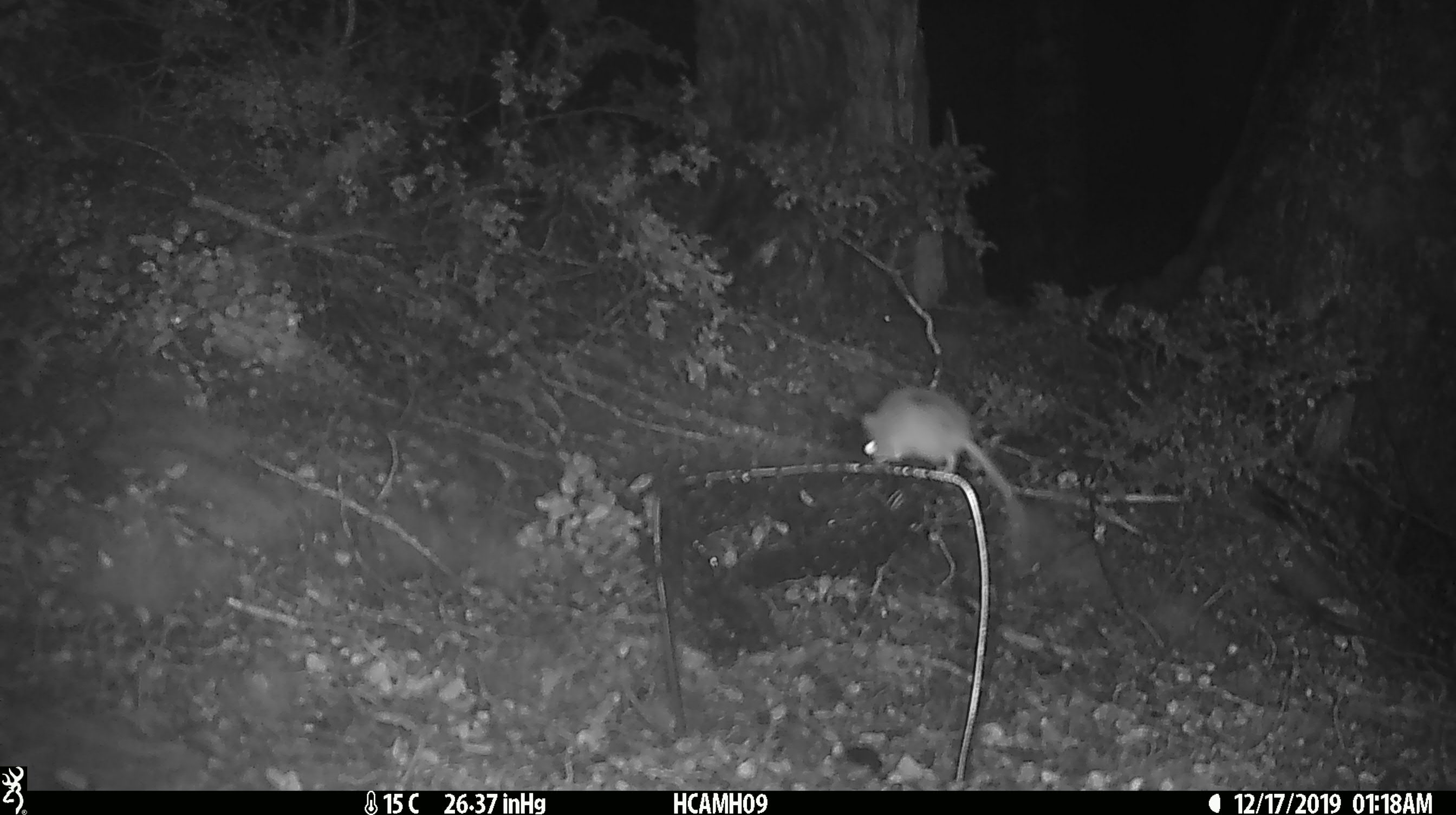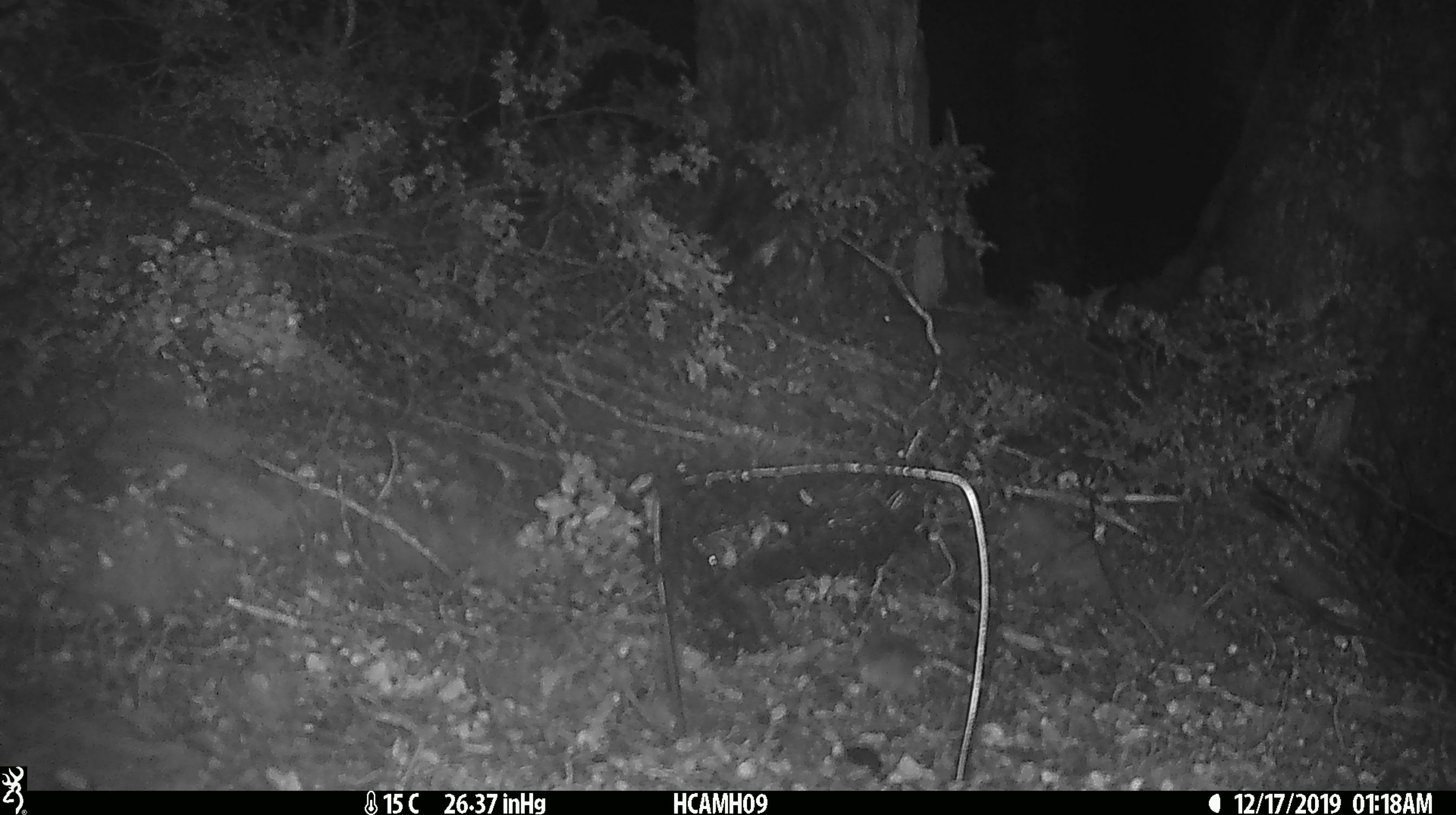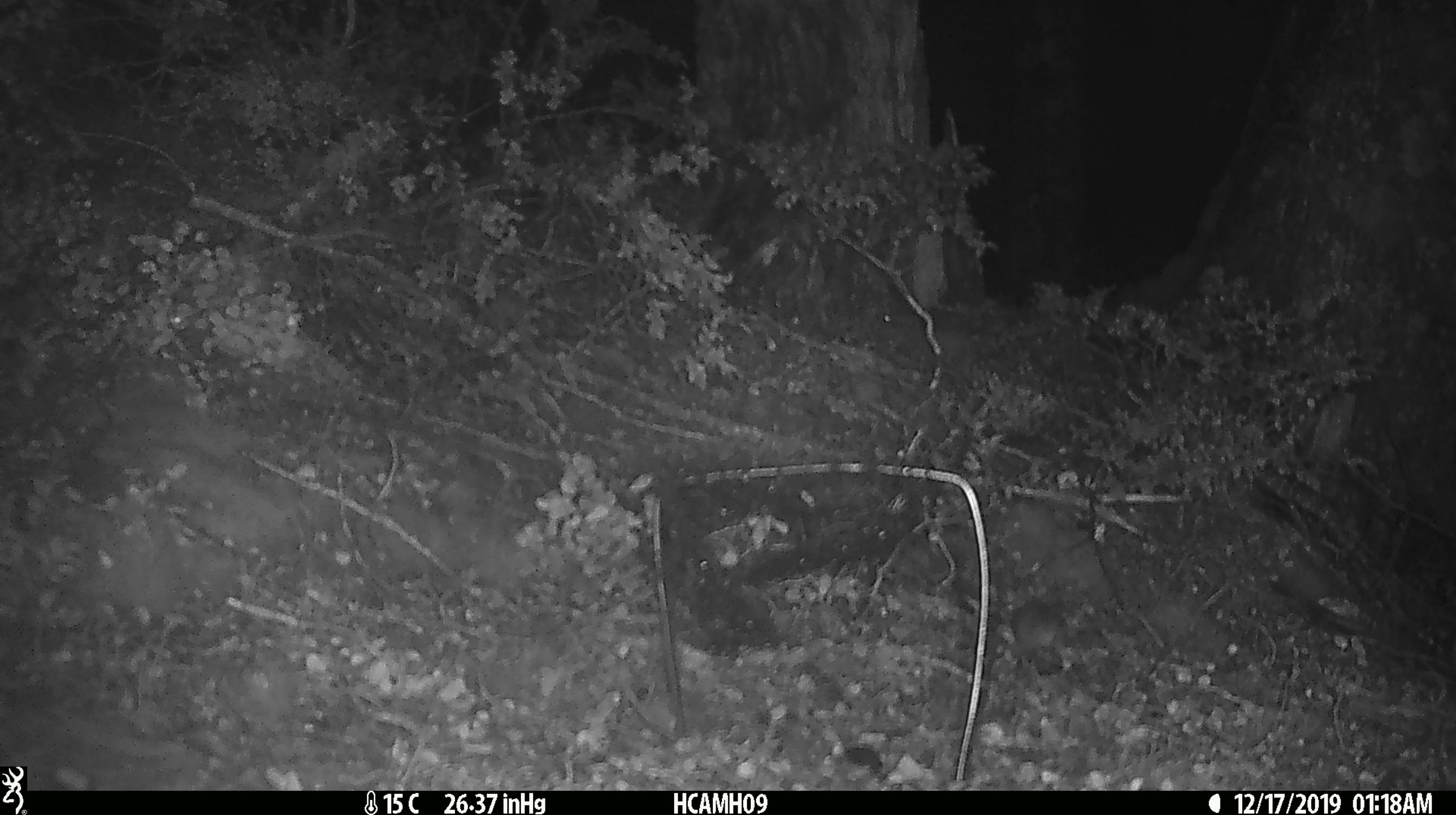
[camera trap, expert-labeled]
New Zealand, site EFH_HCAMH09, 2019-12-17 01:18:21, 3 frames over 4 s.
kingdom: Animalia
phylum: Chordata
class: Mammalia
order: Rodentia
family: Muridae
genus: Mus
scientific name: Mus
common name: mouse